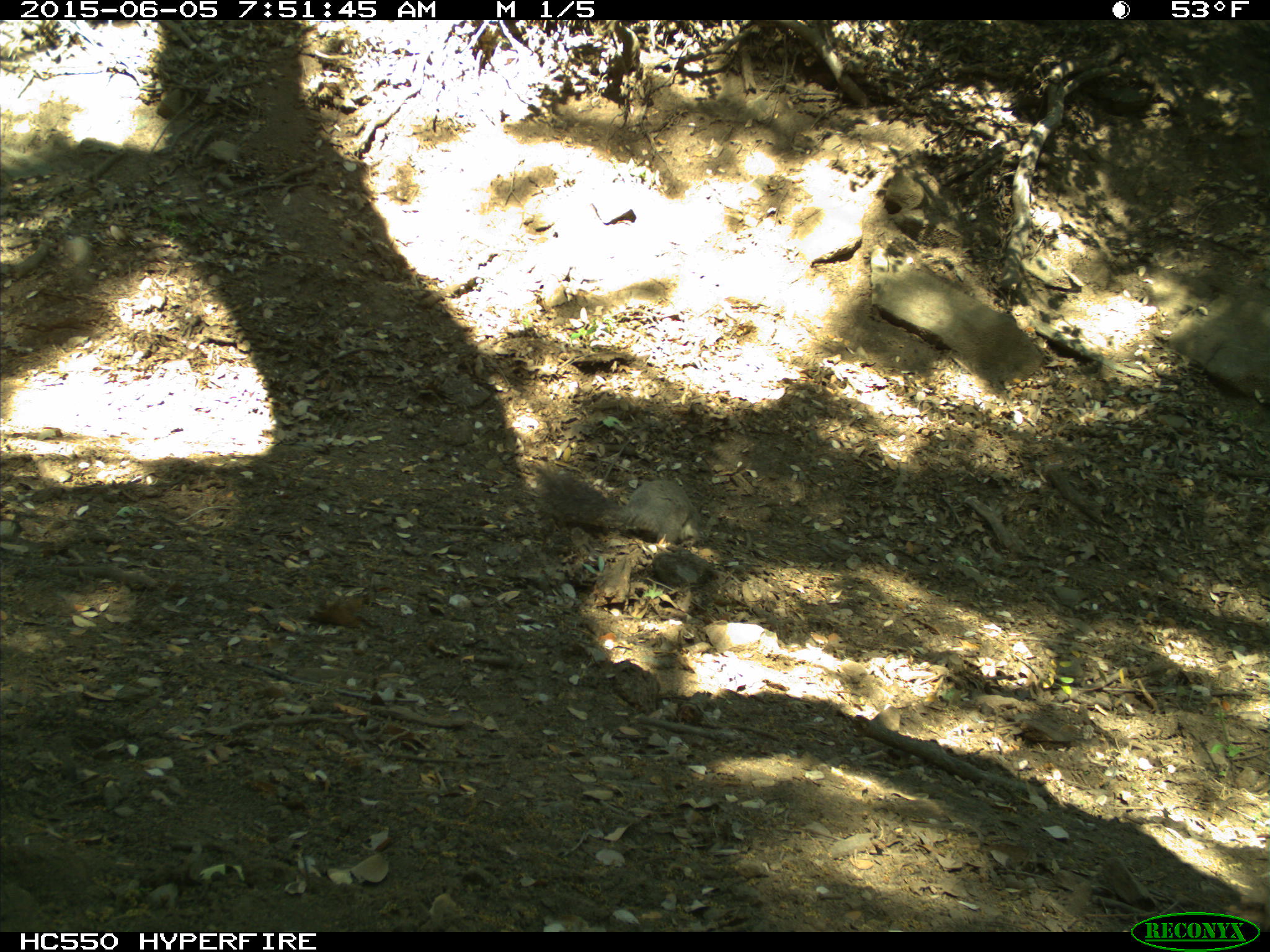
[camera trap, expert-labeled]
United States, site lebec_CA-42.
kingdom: Animalia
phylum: Chordata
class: Mammalia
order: Rodentia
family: Sciuridae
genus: Sciurus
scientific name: Sciurus carolinensis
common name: eastern gray squirrel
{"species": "Sciurus carolinensis (eastern gray squirrel)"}